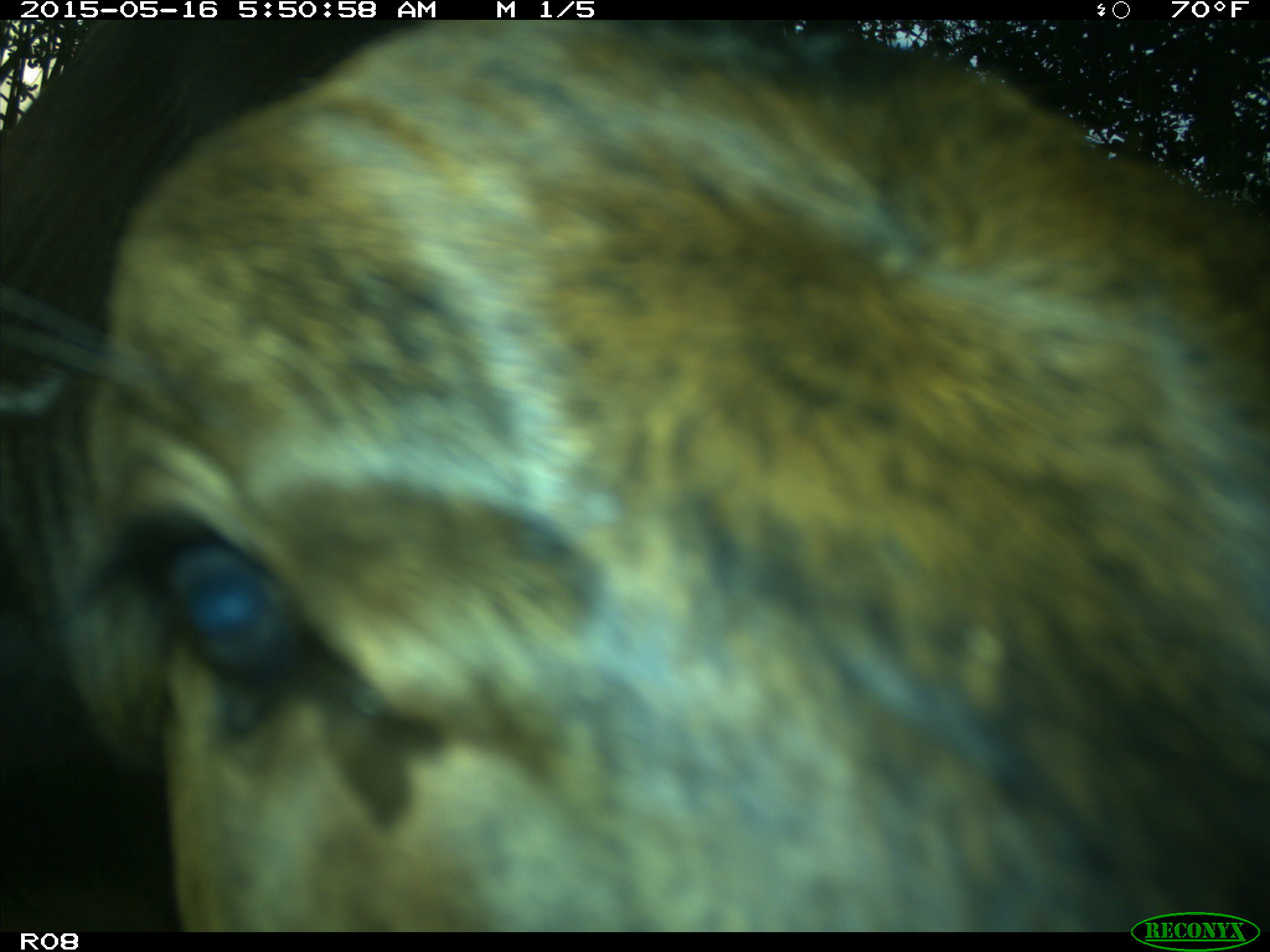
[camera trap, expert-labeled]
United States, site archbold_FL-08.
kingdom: Animalia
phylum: Chordata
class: Mammalia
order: Artiodactyla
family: Bovidae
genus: Bos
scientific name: Bos taurus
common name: domestic cow